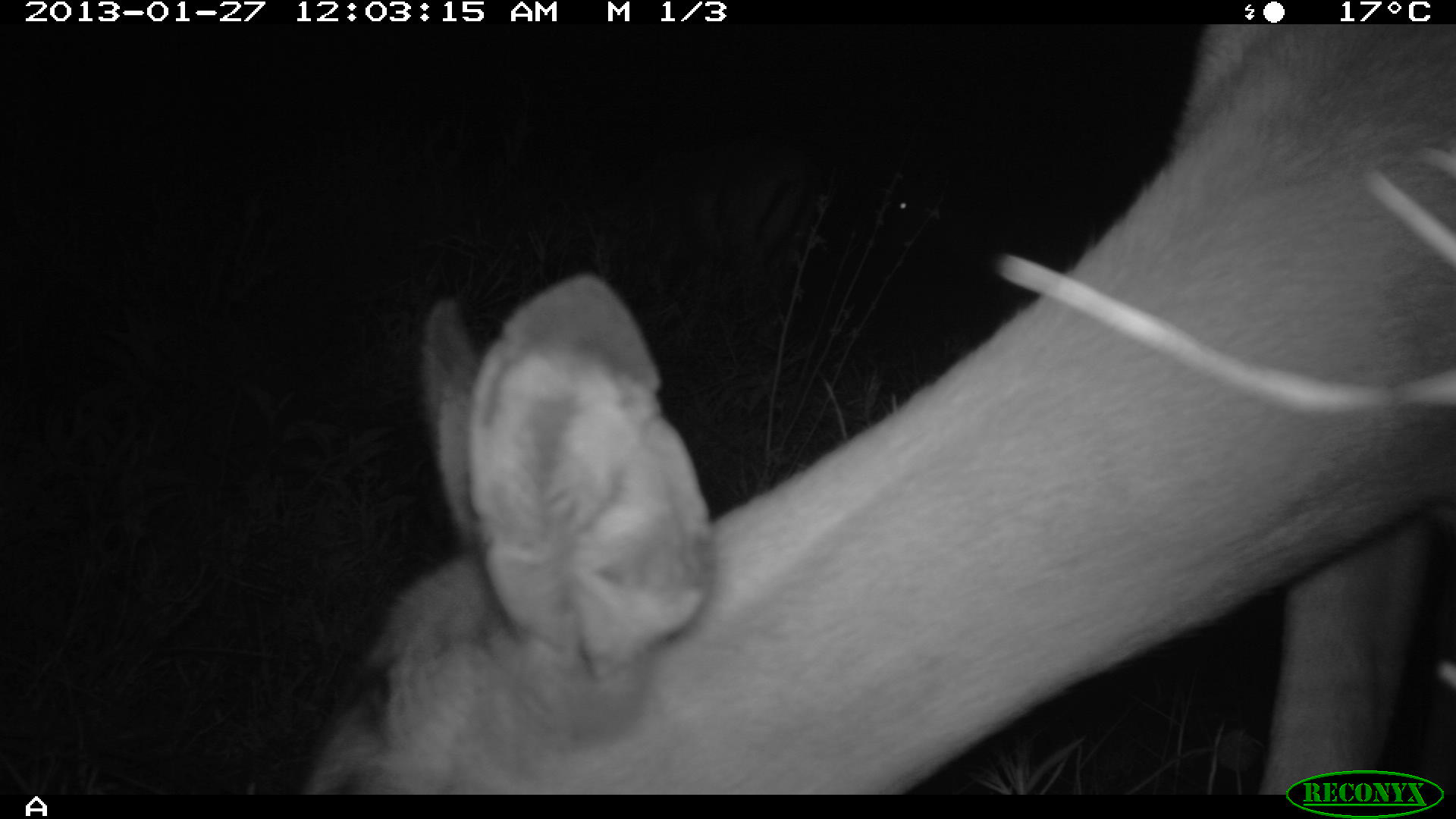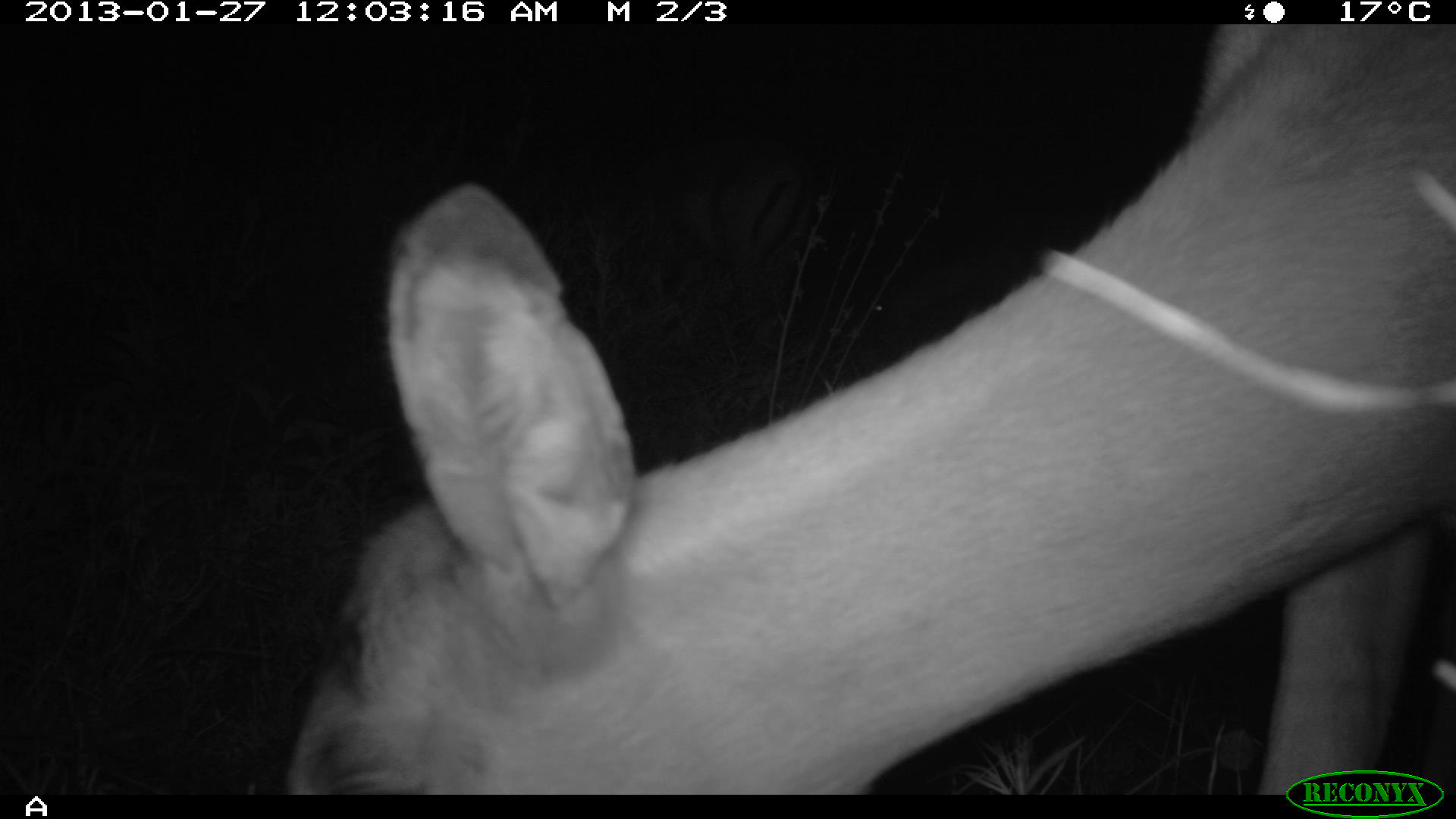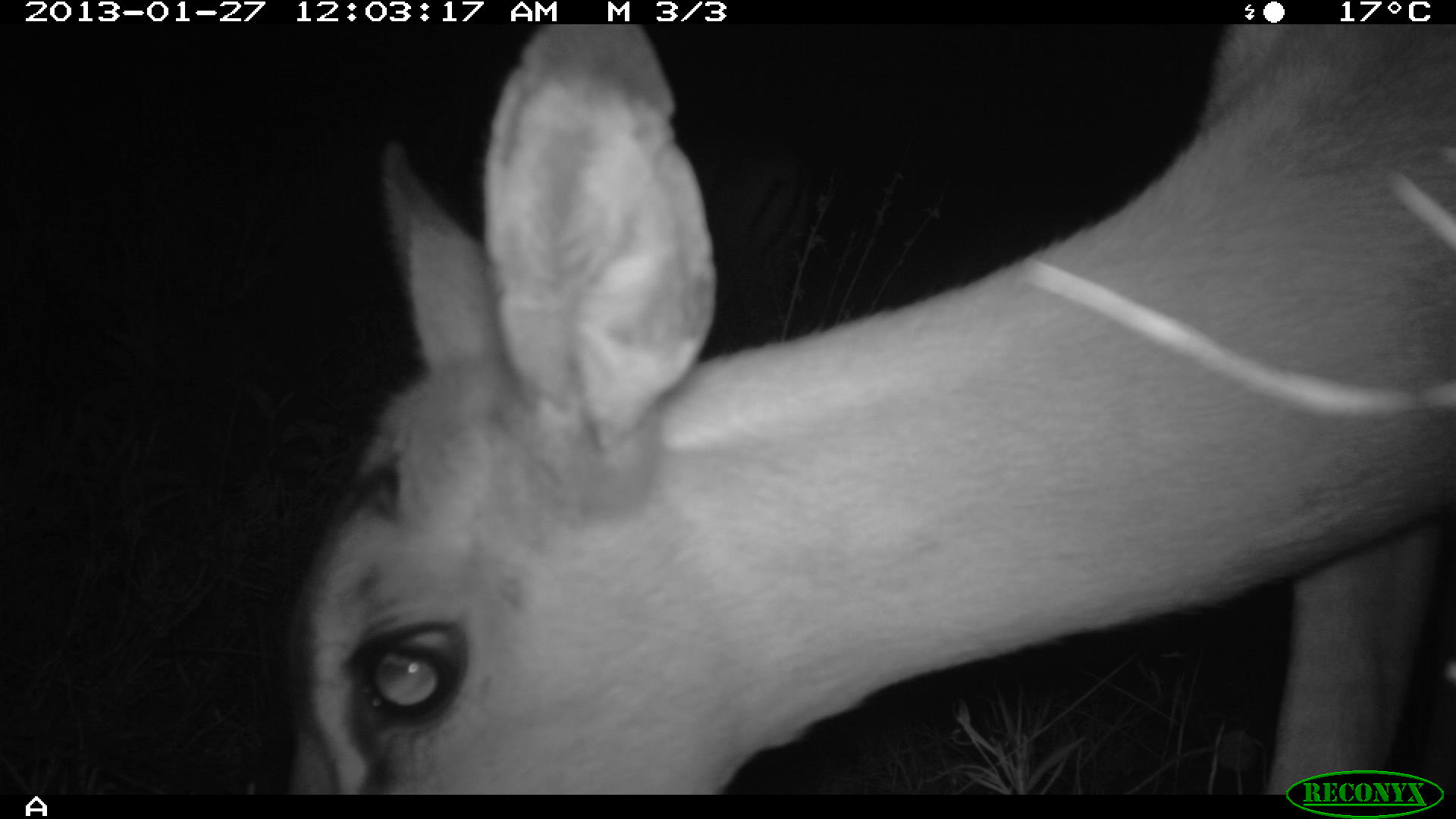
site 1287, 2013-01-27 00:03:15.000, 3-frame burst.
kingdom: Animalia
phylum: Chordata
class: Mammalia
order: Artiodactyla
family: Bovidae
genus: Aepyceros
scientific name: Aepyceros melampus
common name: impala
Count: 1.